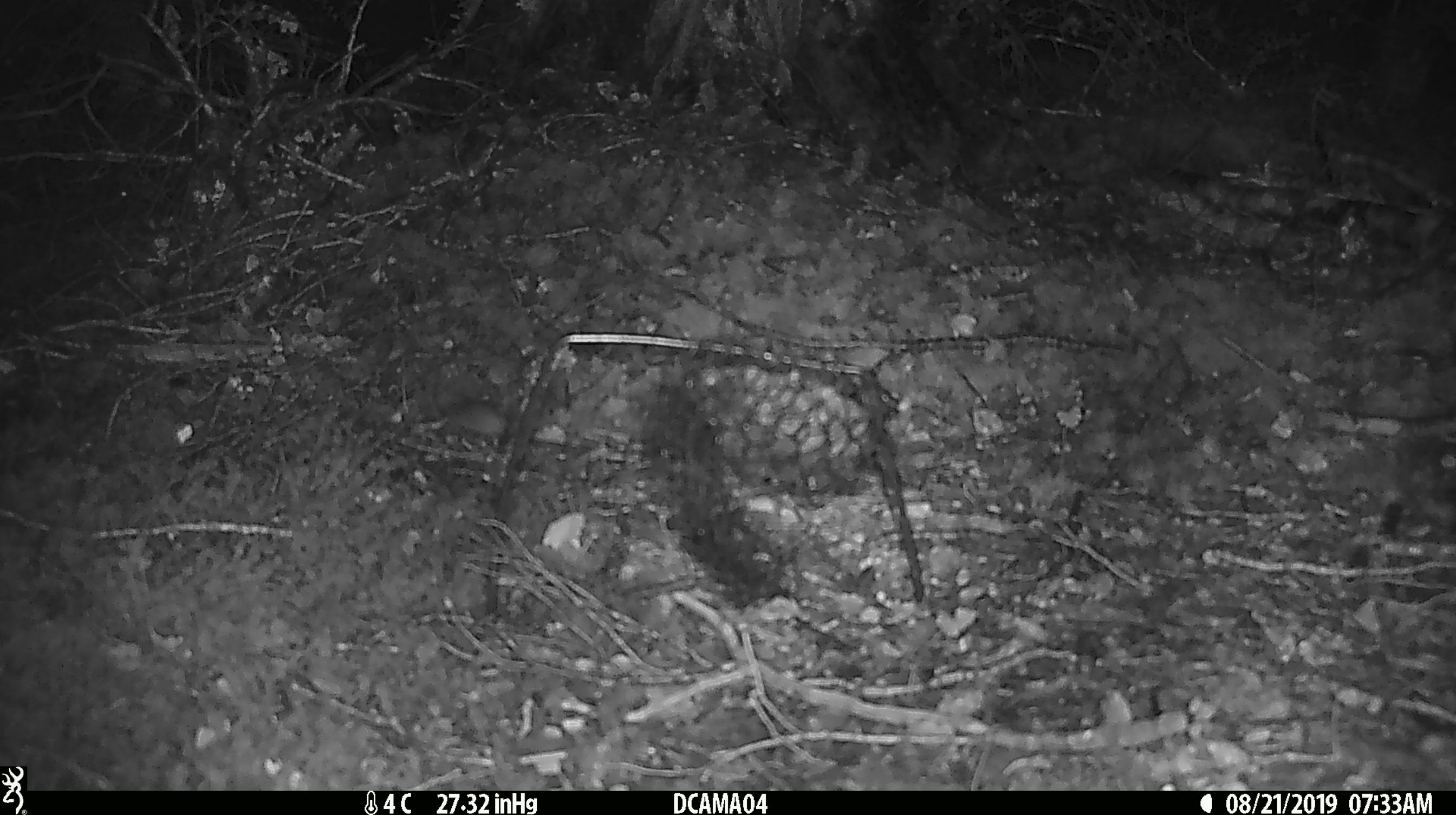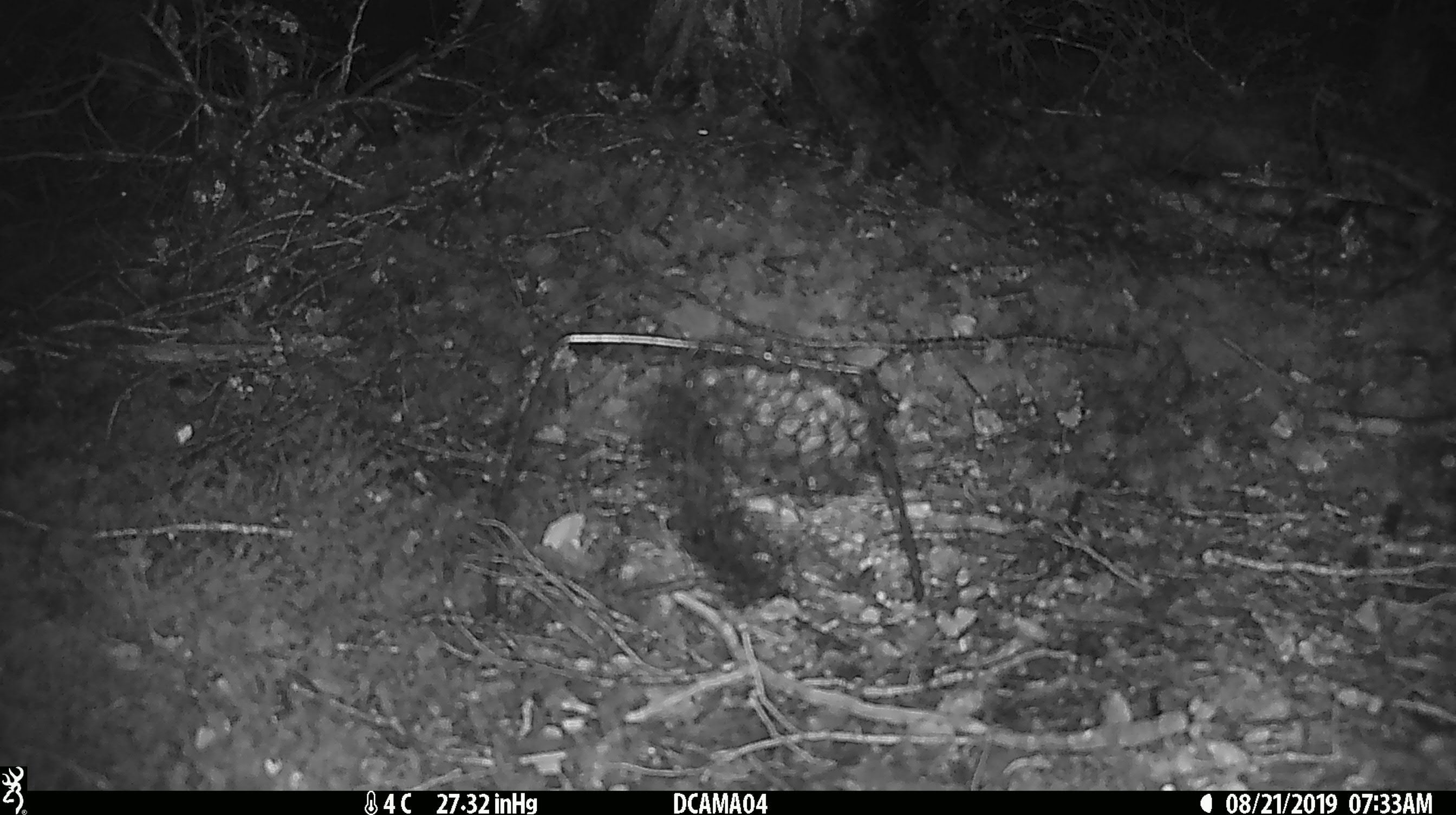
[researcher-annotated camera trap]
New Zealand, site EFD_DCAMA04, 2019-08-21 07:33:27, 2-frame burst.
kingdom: Animalia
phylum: Chordata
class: Mammalia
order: Rodentia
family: Muridae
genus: Mus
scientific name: Mus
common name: mouse